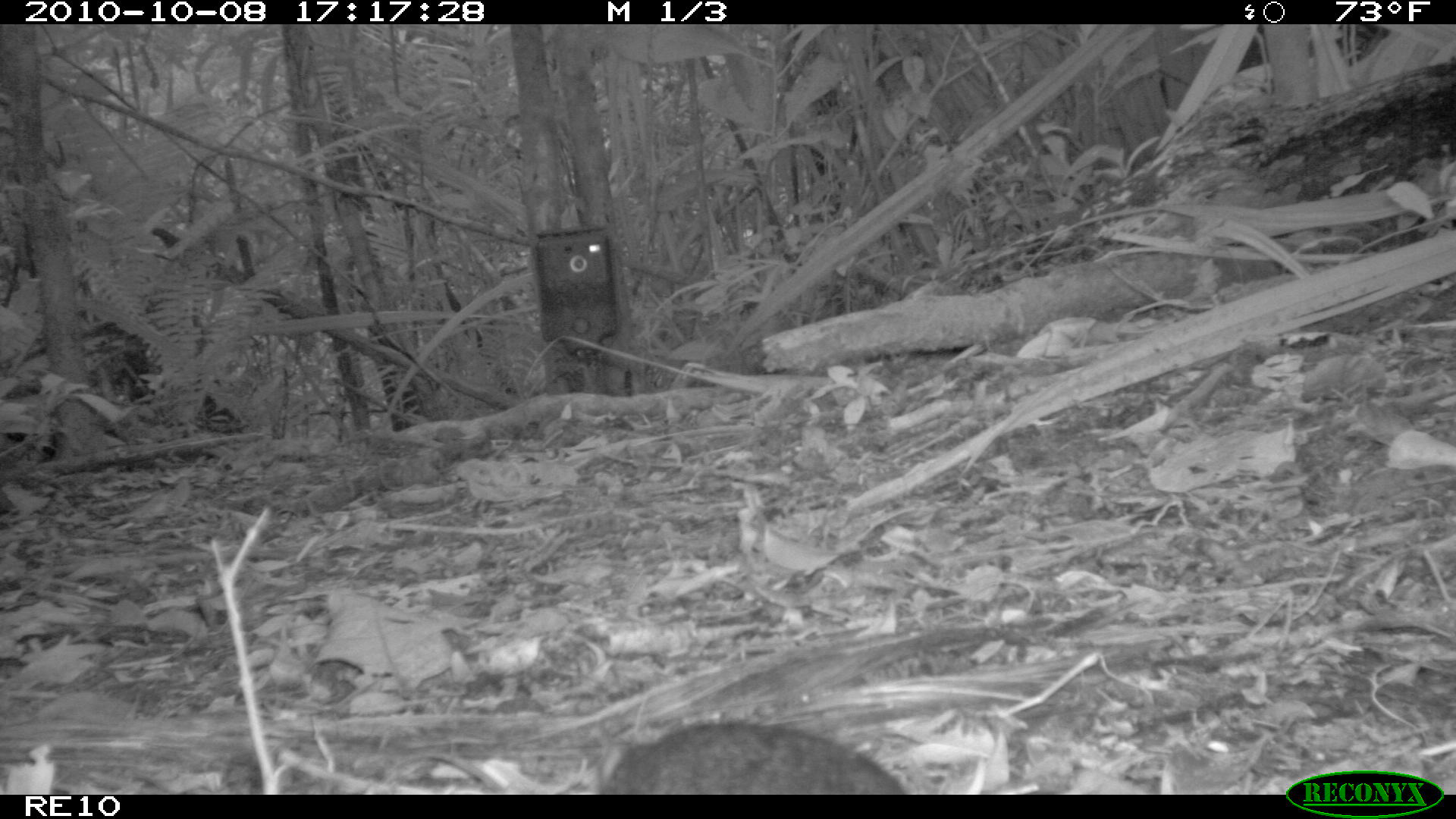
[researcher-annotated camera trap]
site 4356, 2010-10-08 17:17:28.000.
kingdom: Animalia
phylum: Chordata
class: Mammalia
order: Rodentia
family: Muridae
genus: Rattus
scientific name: Rattus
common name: rodent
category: unknown rat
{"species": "unknown rat (rodent) (Rattus)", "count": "1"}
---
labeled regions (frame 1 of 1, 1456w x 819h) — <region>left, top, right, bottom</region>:
unknown rat: <region>596, 719, 906, 793</region>